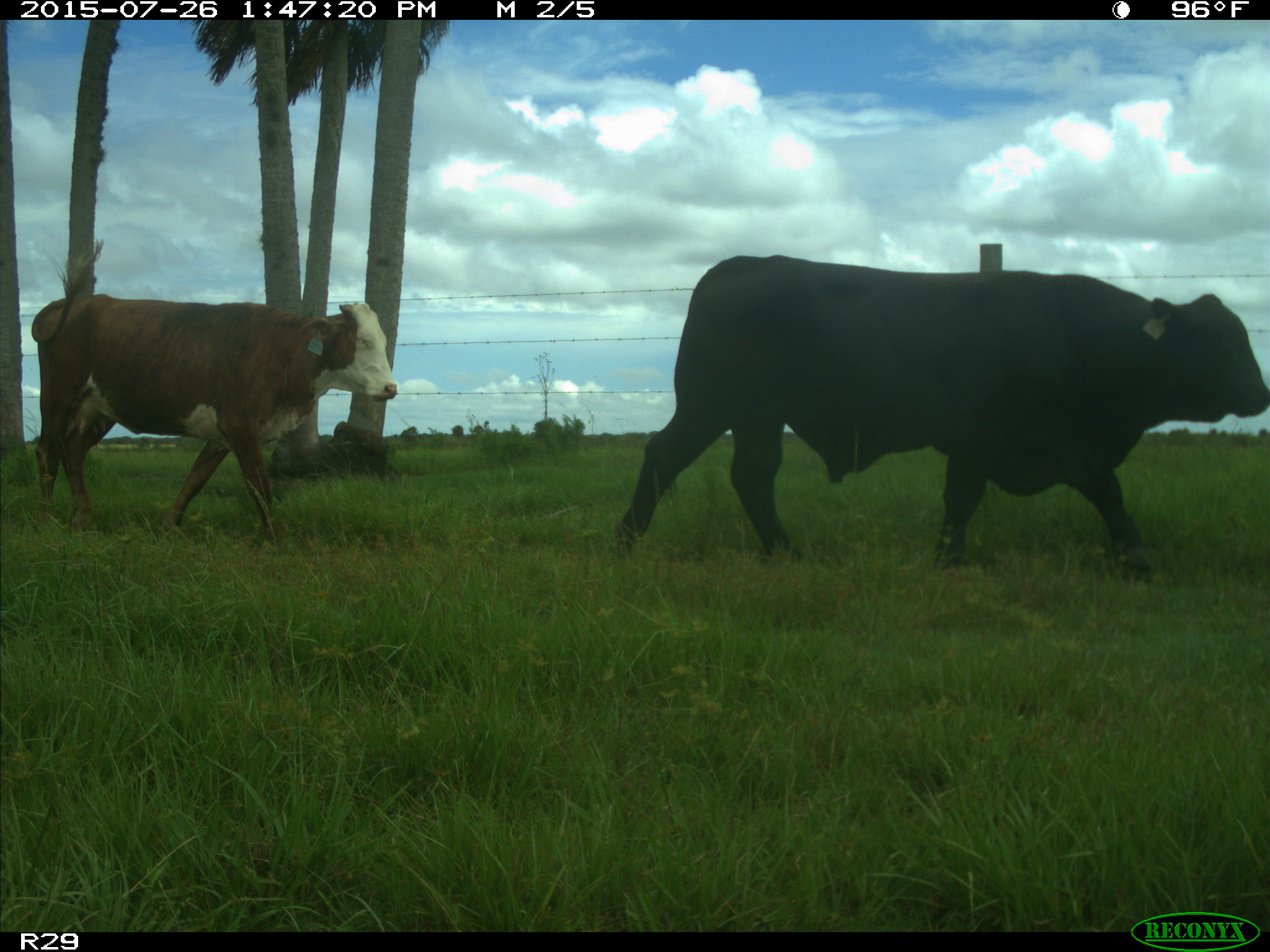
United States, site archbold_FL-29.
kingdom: Animalia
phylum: Chordata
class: Mammalia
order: Artiodactyla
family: Bovidae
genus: Bos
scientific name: Bos taurus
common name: domestic cow